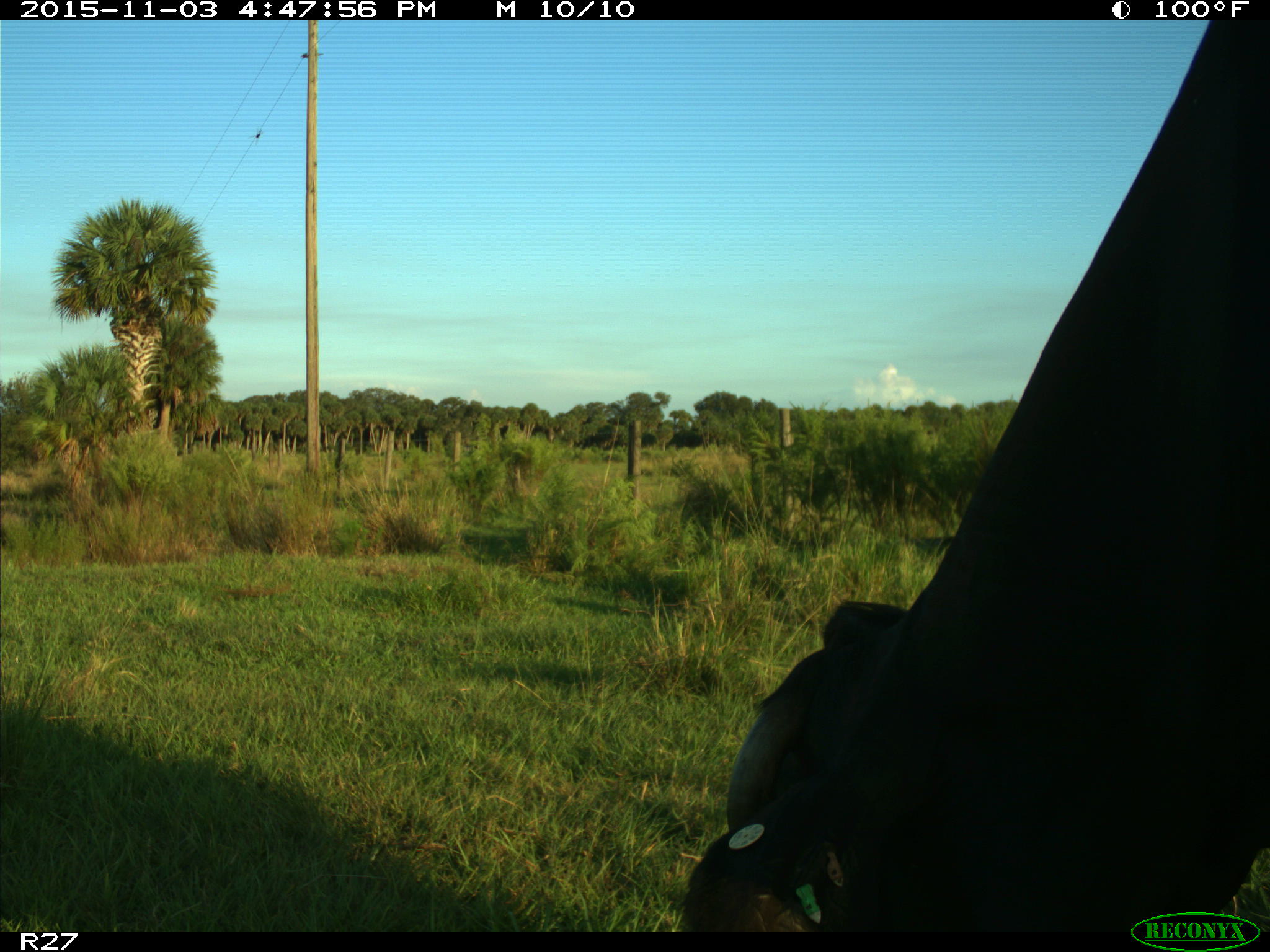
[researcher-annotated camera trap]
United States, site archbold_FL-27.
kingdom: Animalia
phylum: Chordata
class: Mammalia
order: Artiodactyla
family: Bovidae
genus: Bos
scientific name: Bos taurus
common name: domestic cow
Bos taurus (domestic cow).